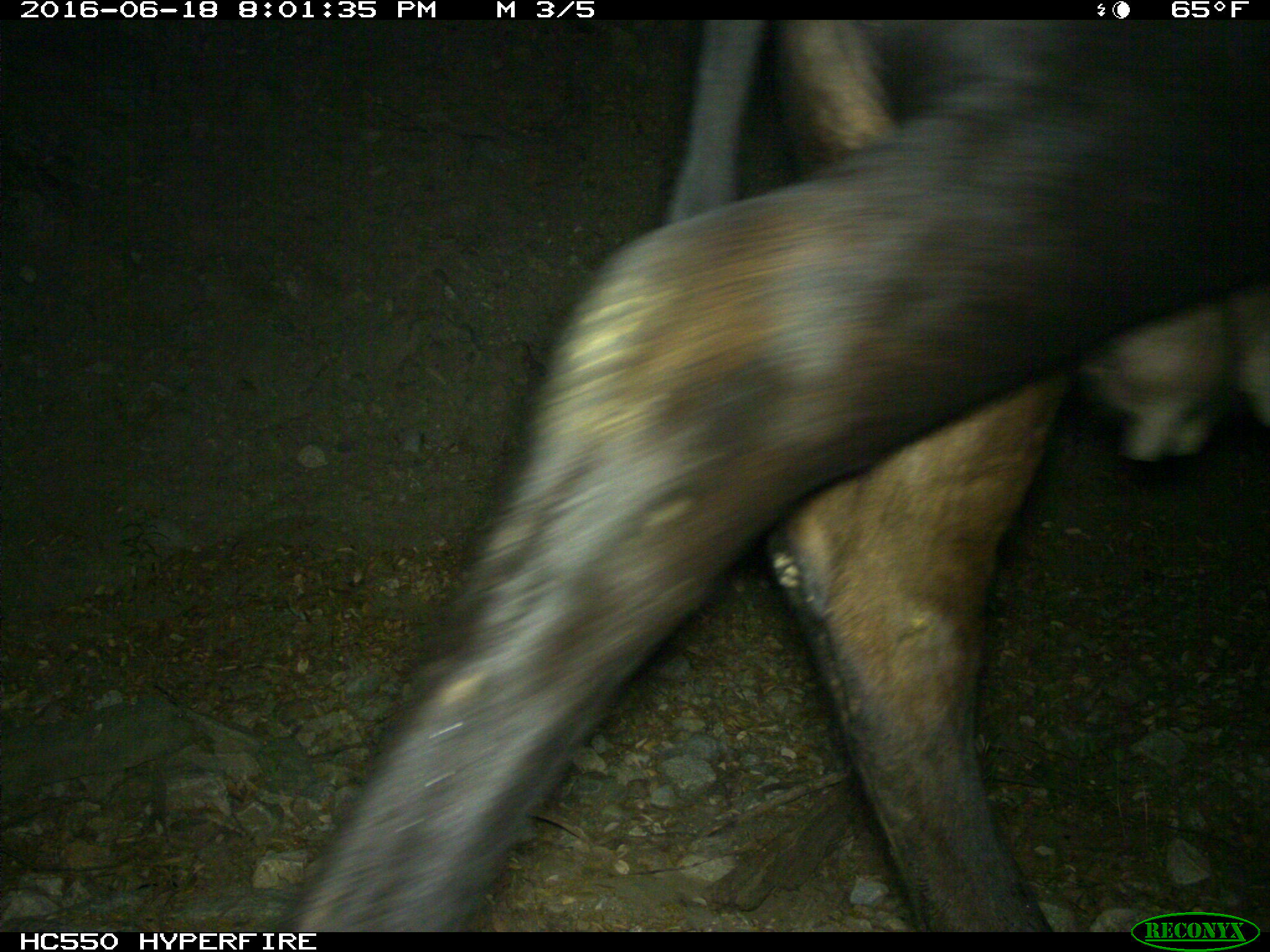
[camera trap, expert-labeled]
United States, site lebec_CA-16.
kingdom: Animalia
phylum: Chordata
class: Mammalia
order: Artiodactyla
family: Bovidae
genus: Bos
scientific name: Bos taurus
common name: domestic cow